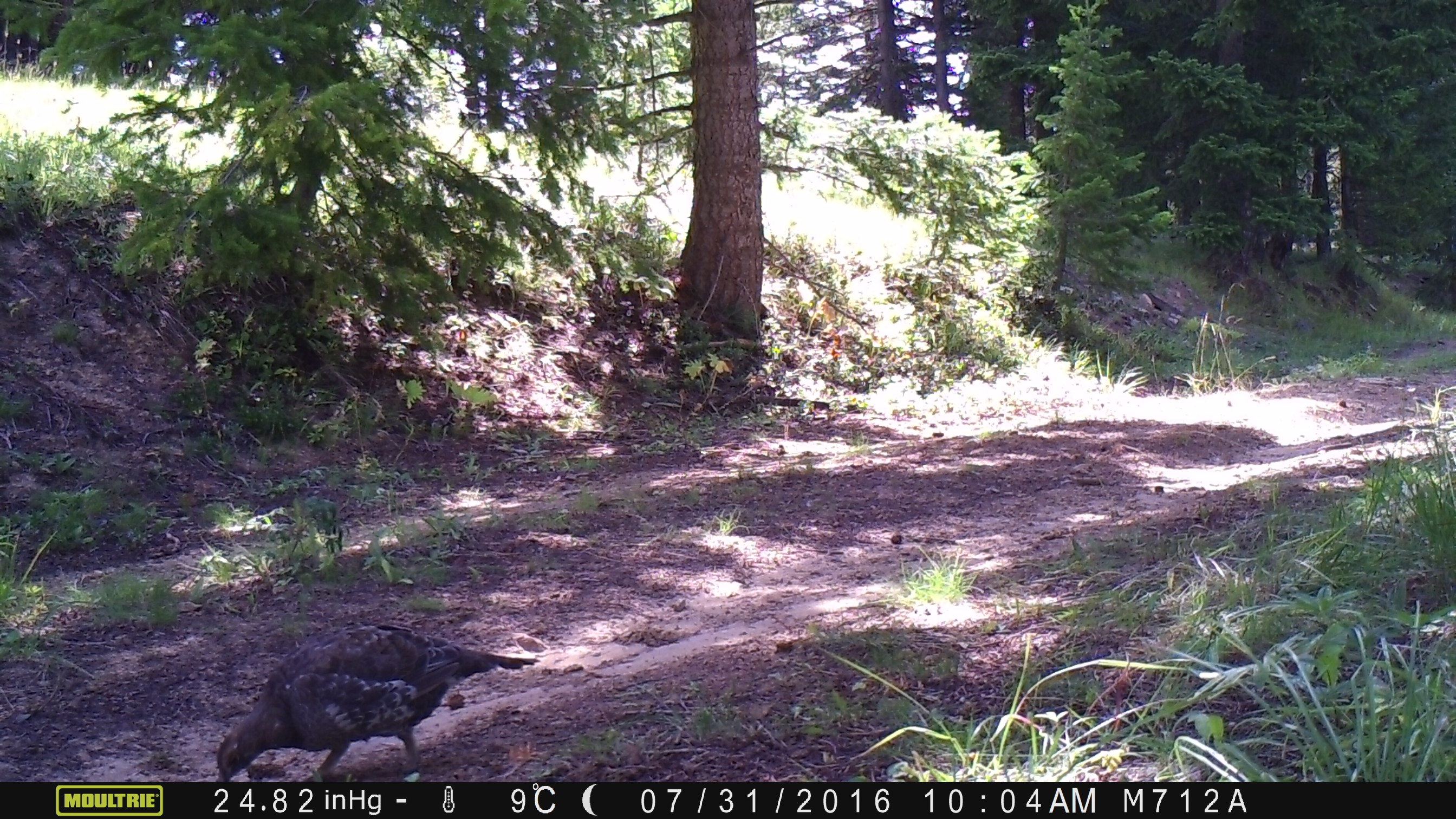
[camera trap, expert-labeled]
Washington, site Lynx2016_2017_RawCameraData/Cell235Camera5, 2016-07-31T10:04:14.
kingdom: Animalia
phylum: Chordata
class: Aves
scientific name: Aves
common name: birds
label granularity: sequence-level